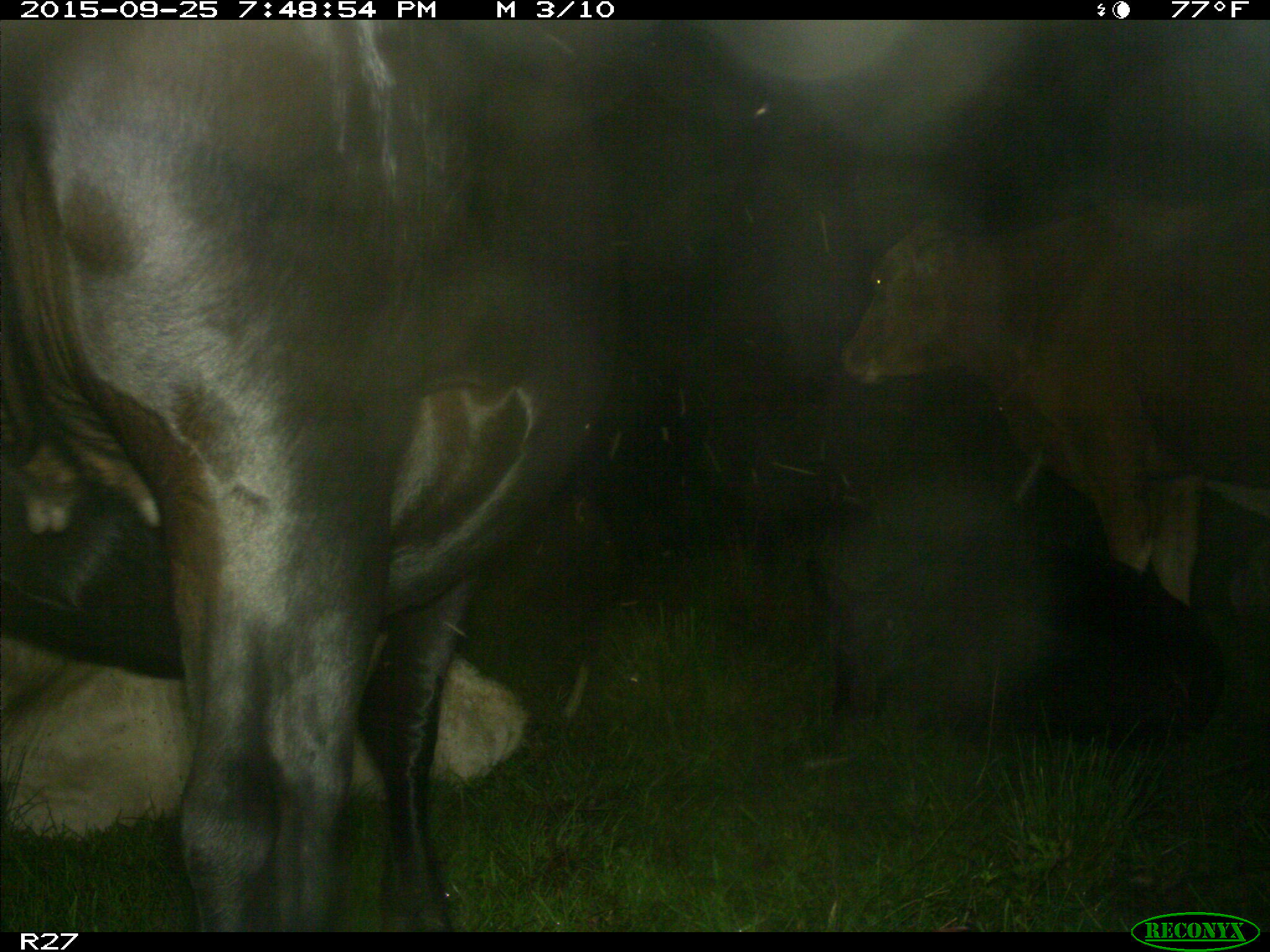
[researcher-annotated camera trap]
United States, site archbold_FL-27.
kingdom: Animalia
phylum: Chordata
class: Mammalia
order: Artiodactyla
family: Bovidae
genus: Bos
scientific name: Bos taurus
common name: domestic cow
Bos taurus (domestic cow).